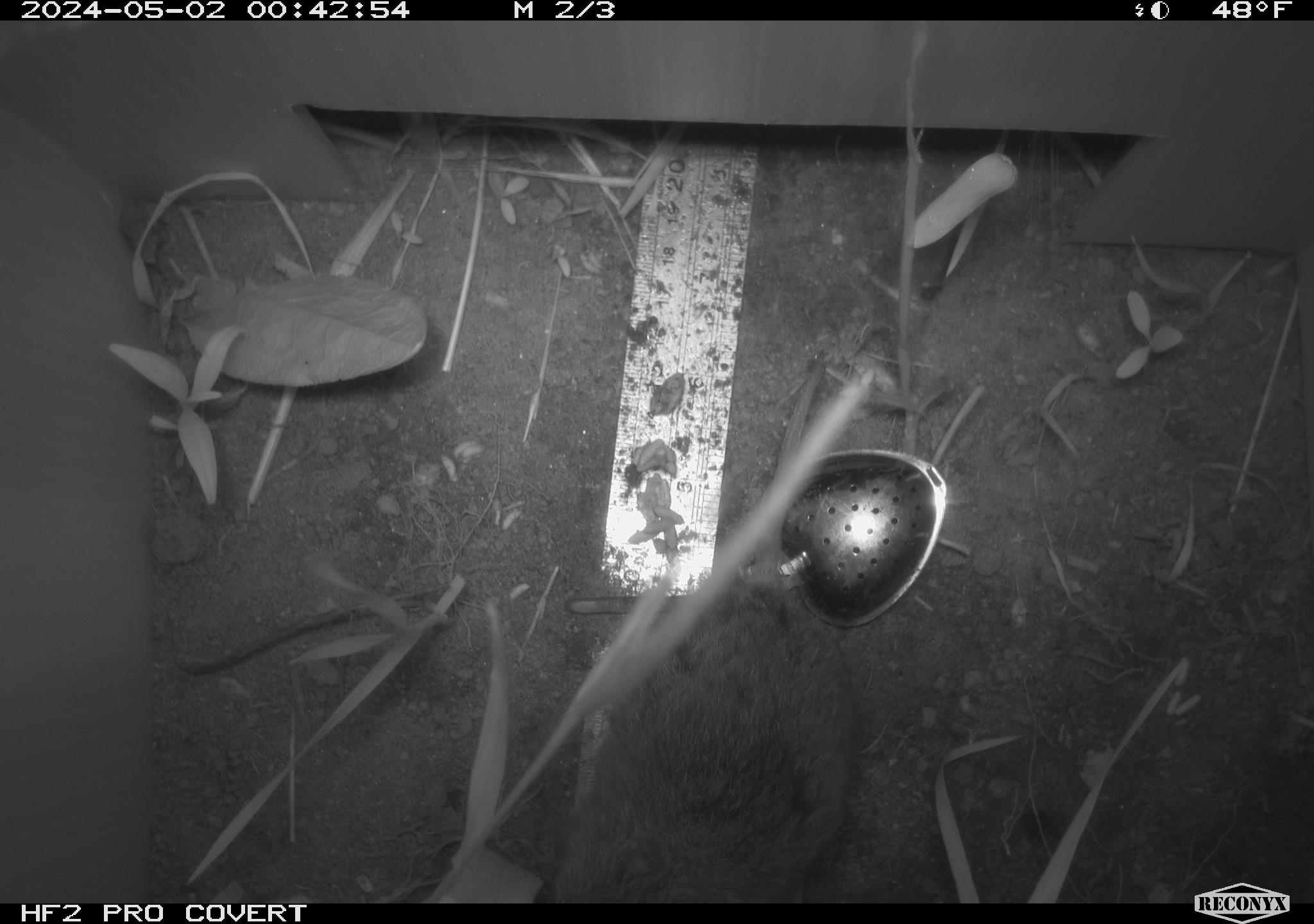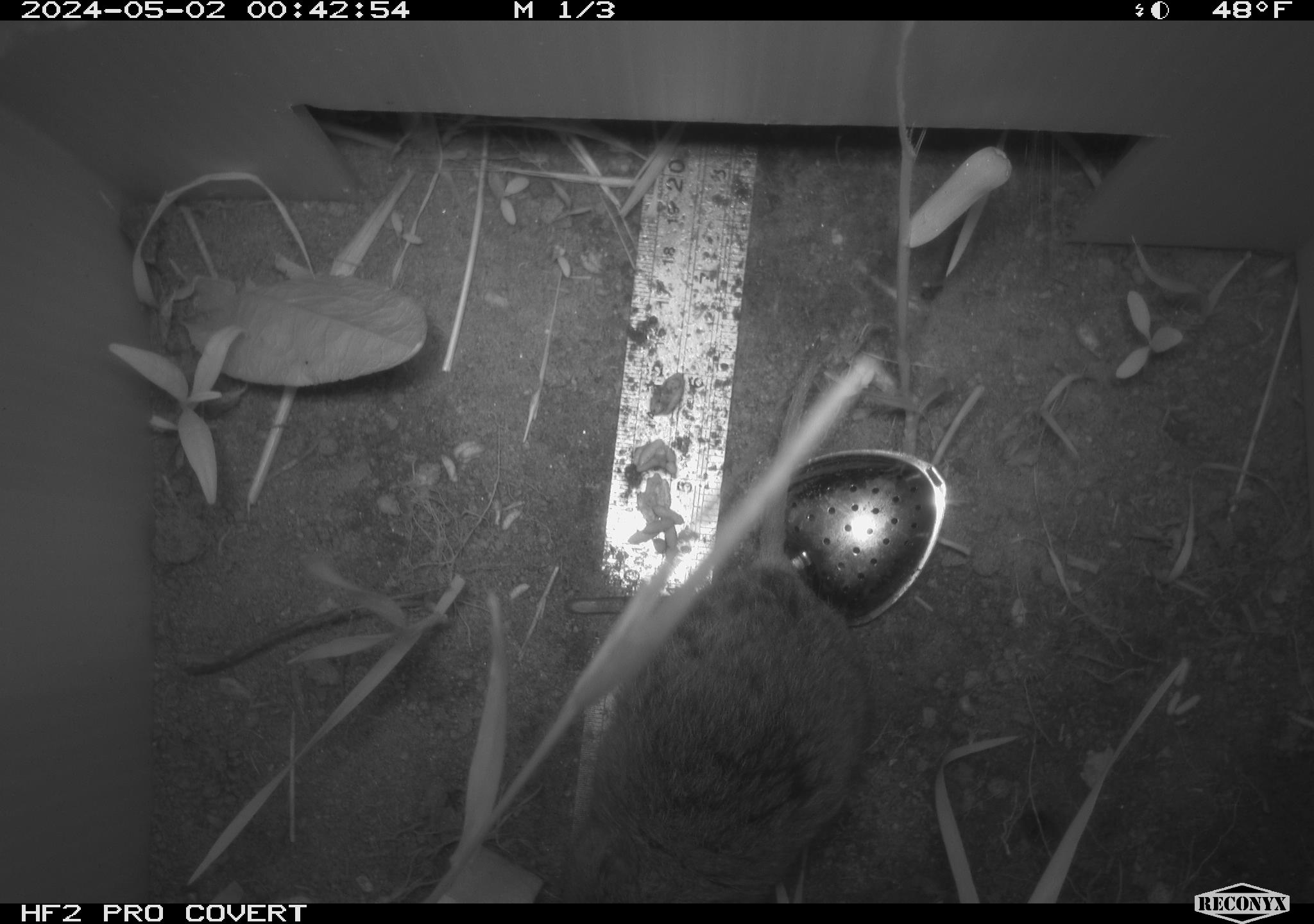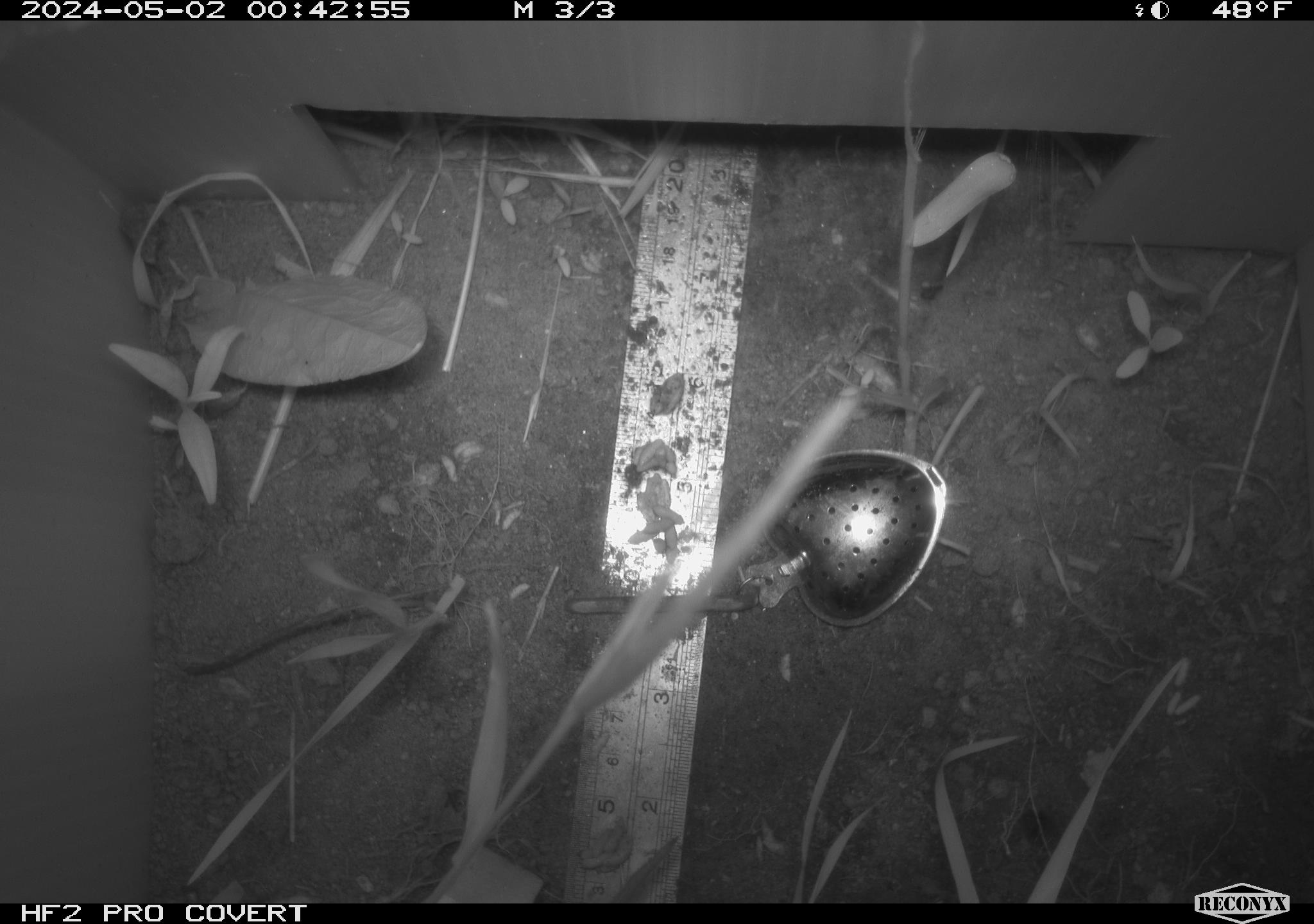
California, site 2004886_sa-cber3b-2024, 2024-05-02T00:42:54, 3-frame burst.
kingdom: Animalia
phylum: Chordata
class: Mammalia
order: Rodentia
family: Cricetidae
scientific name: Arvicolinae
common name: voles, lemmings, and muskrats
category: arvicolinae subfamily